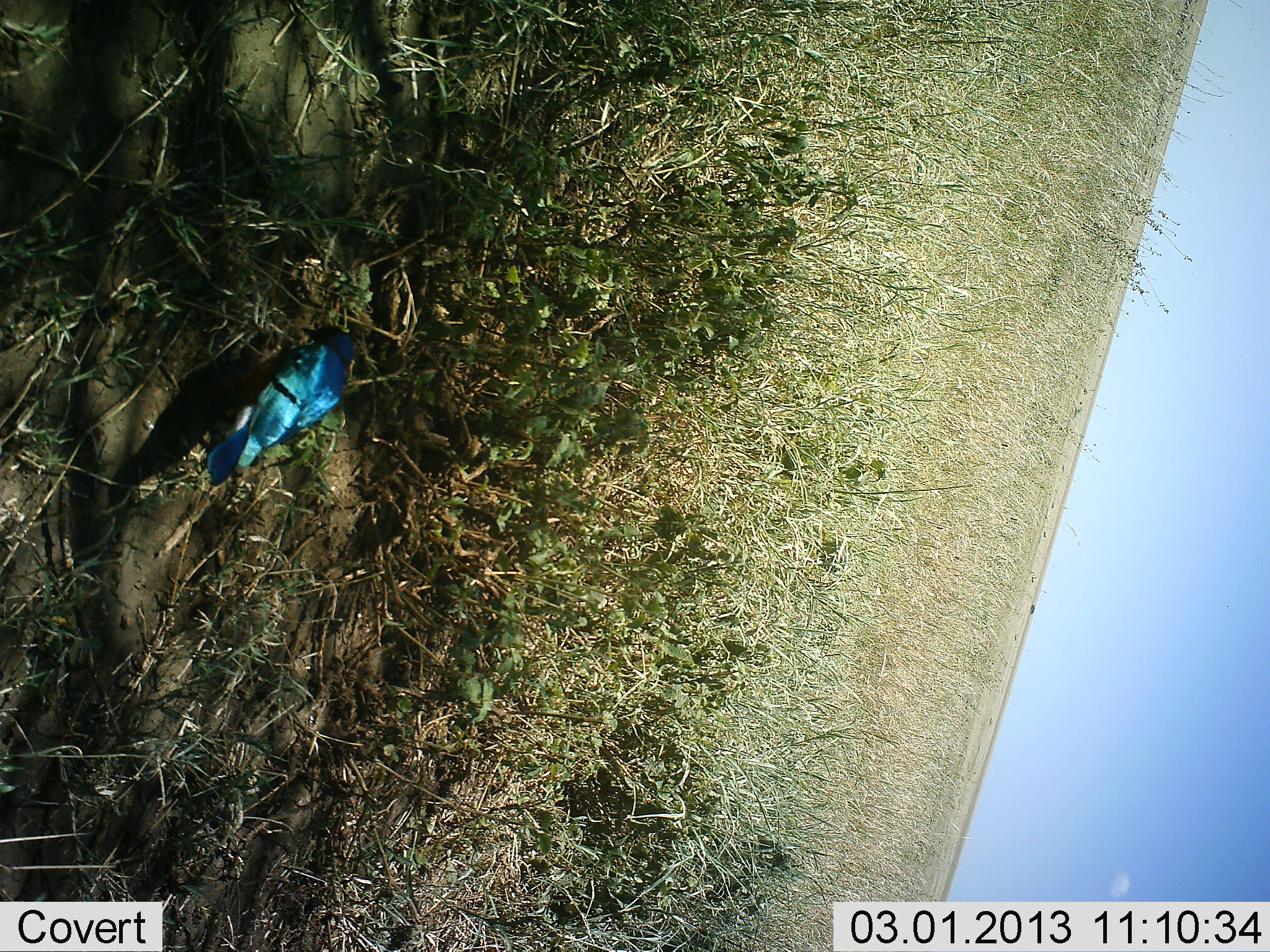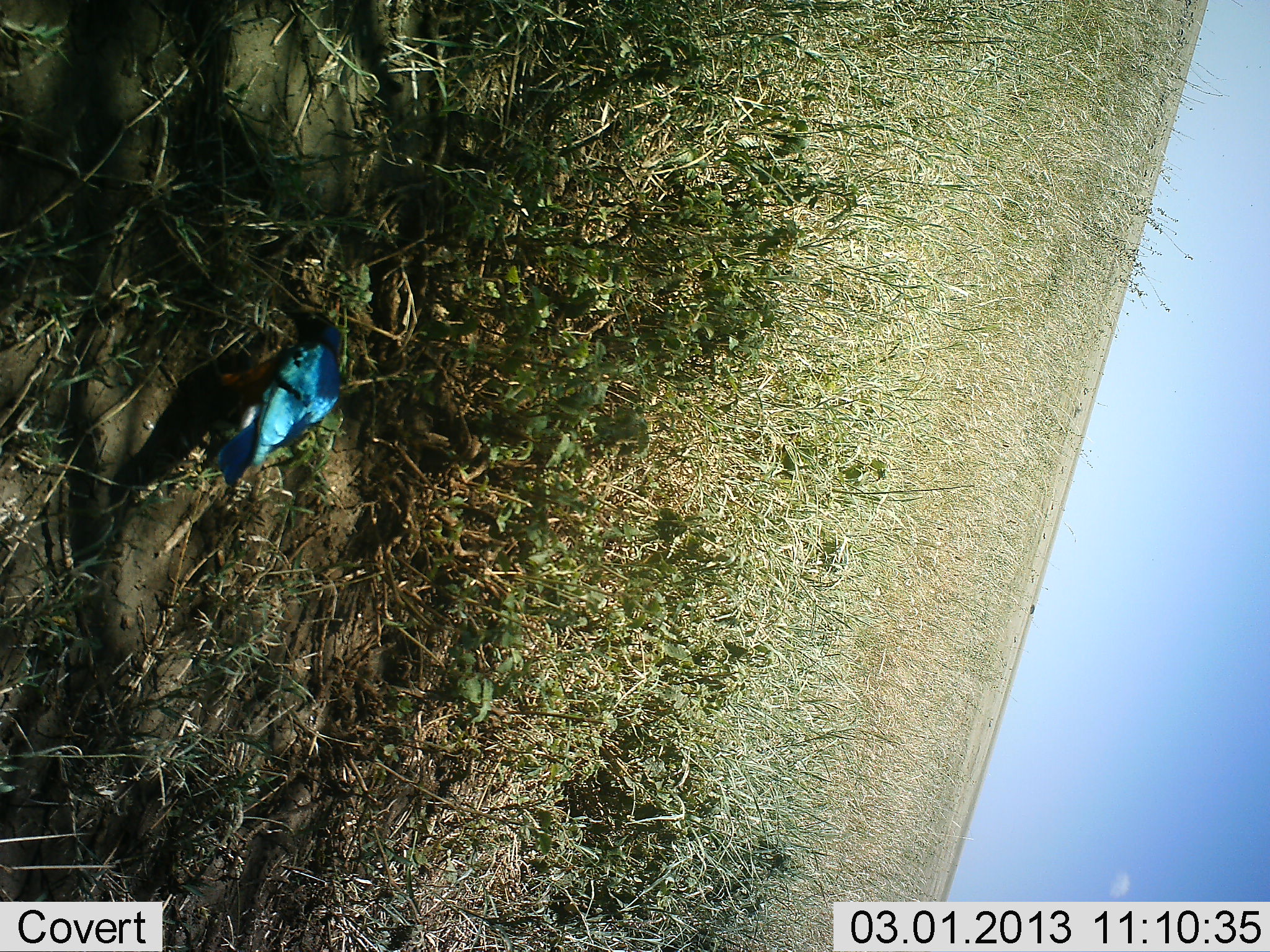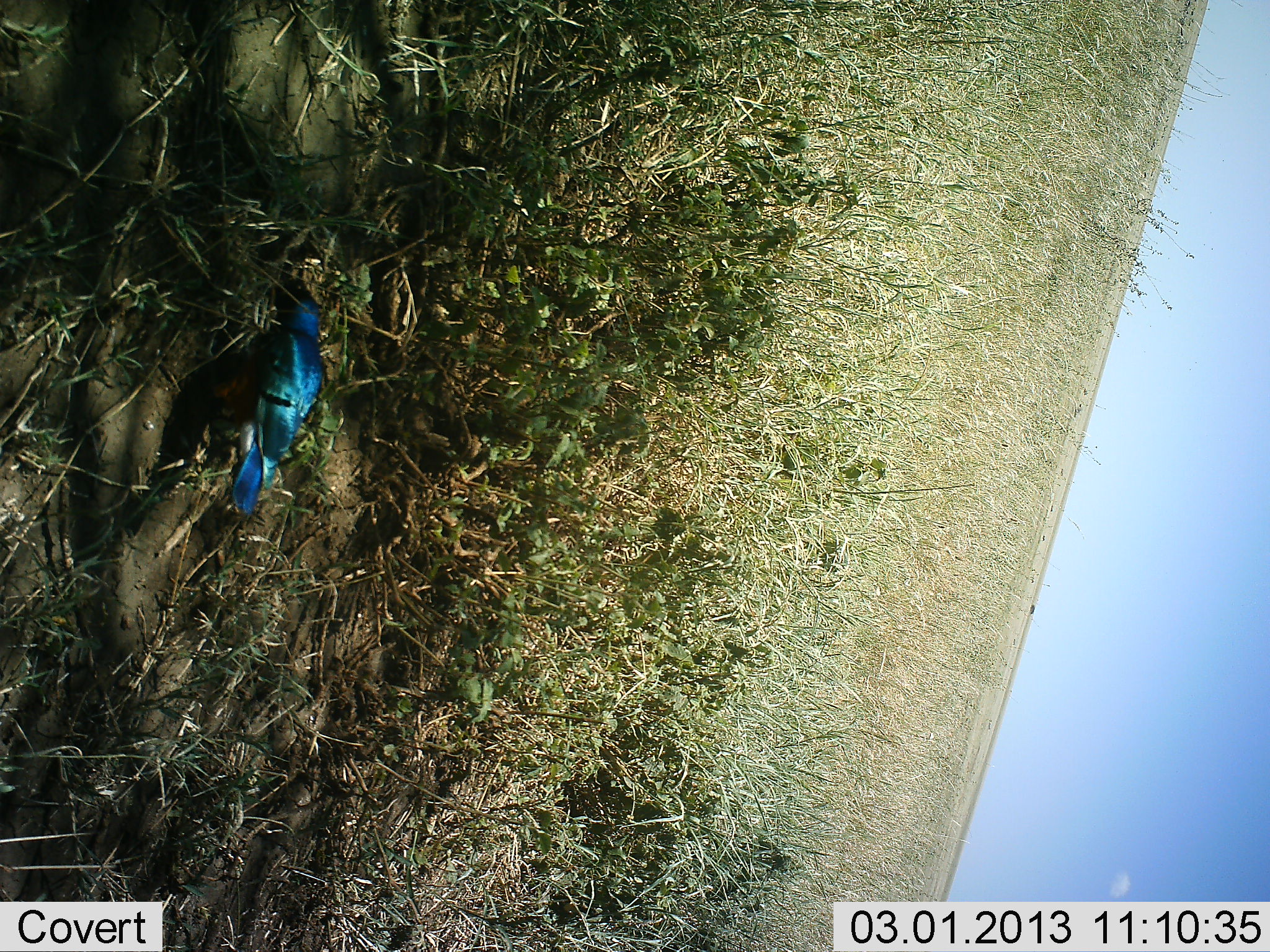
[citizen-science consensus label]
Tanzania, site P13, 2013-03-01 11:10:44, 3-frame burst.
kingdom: Animalia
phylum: Chordata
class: Aves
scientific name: Aves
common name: bird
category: otherbird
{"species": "otherbird (bird) (Aves)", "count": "1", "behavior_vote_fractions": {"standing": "38%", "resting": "0%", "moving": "4%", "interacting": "0%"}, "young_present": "0%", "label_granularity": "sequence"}